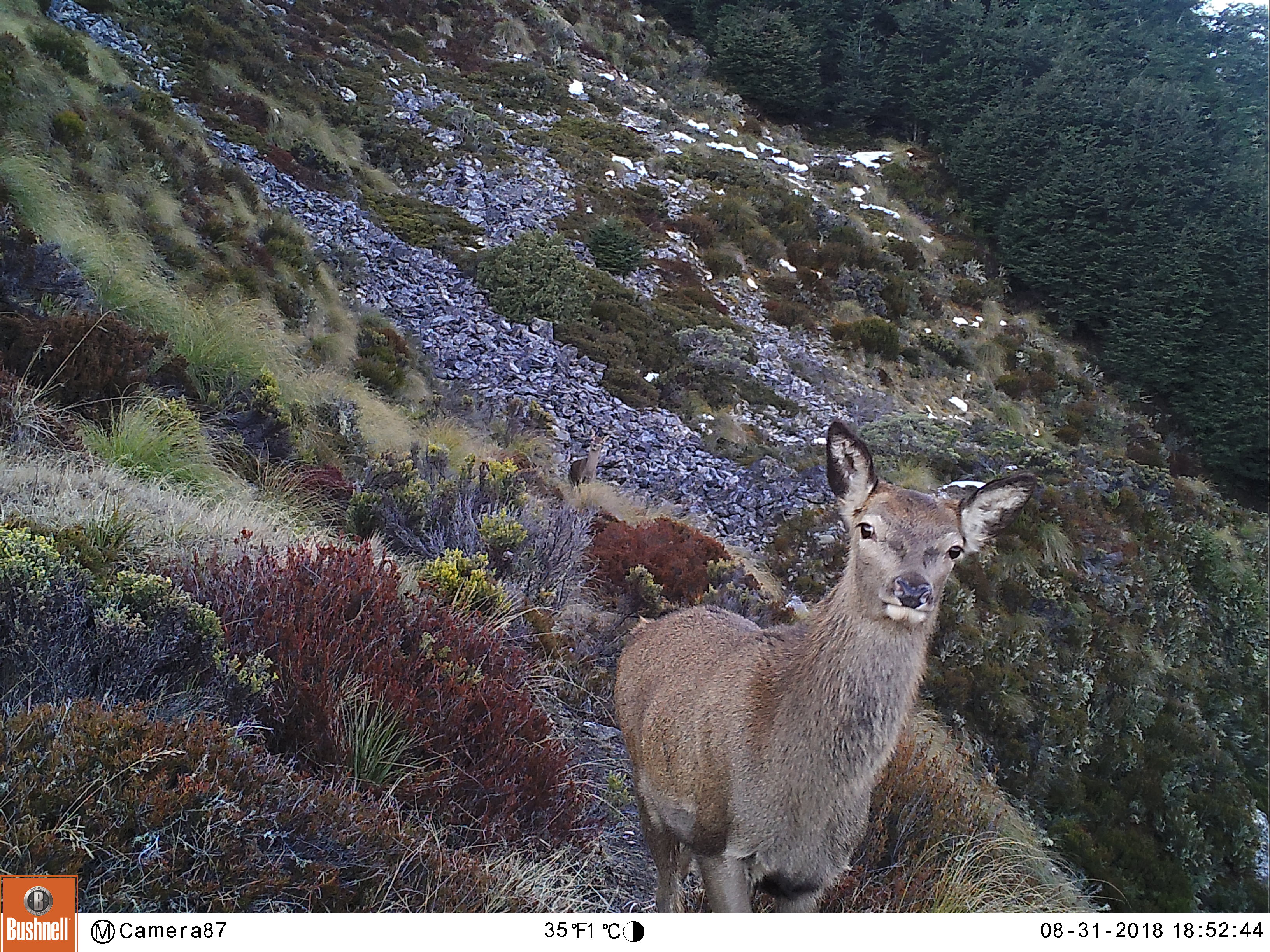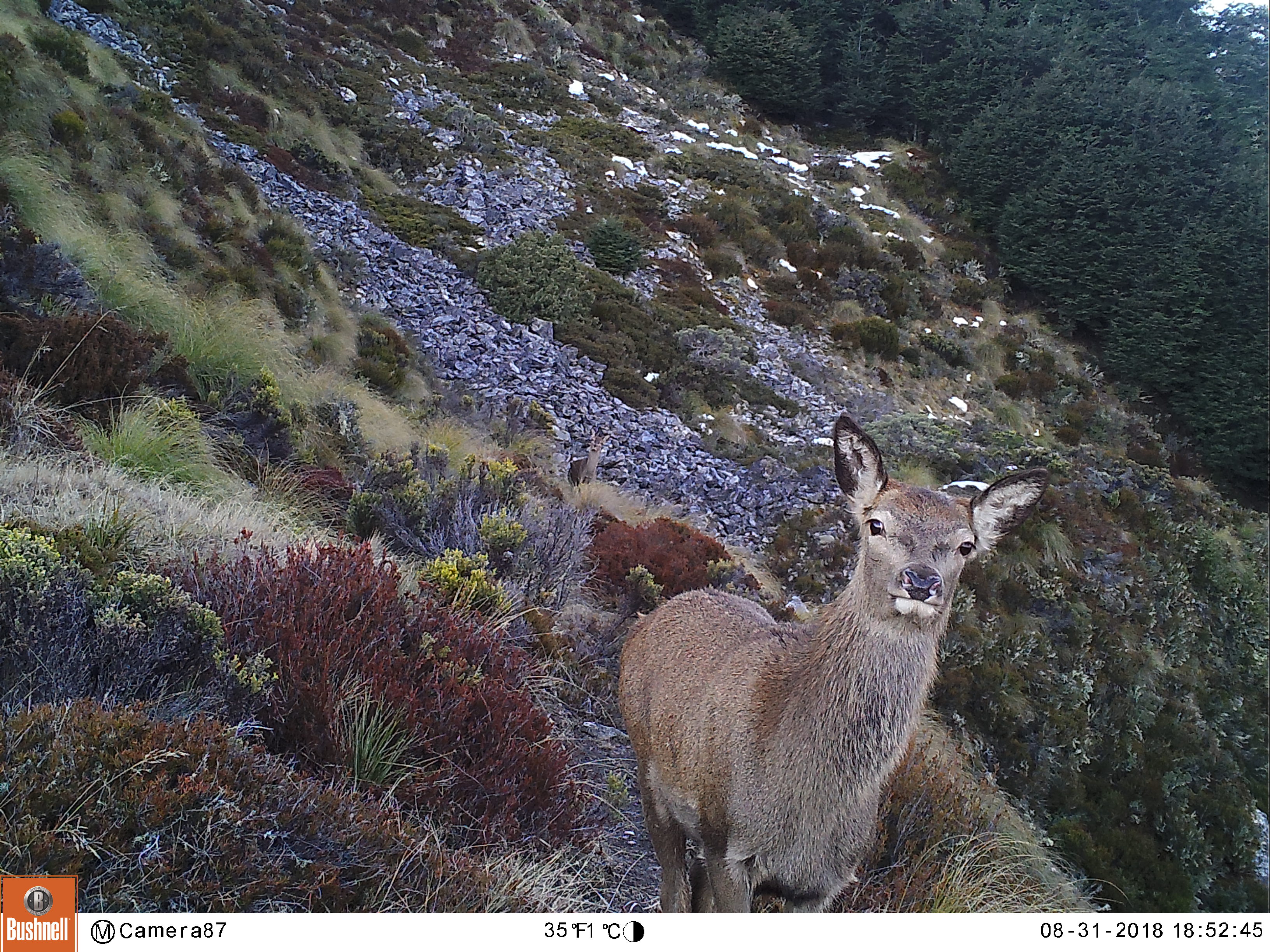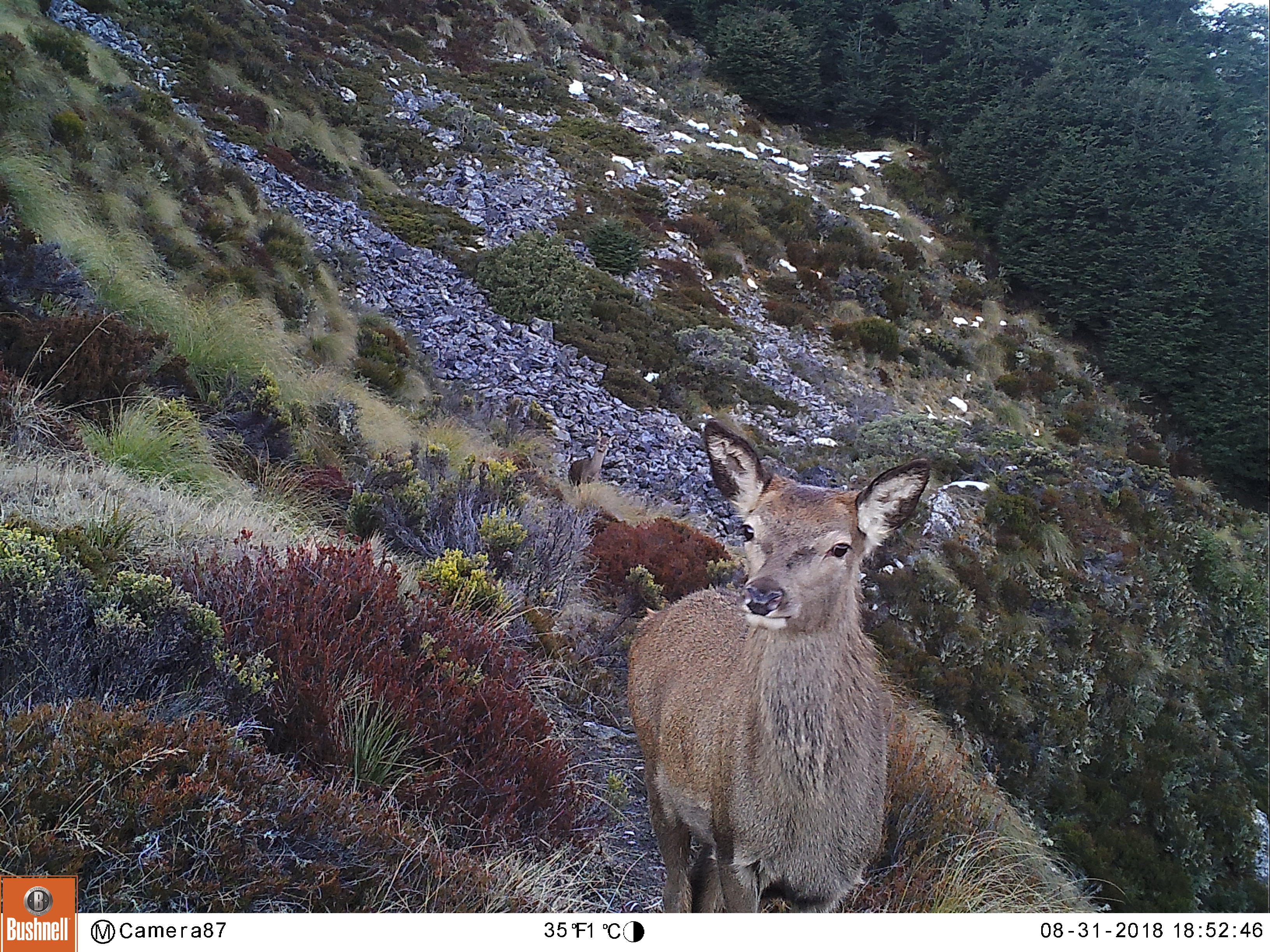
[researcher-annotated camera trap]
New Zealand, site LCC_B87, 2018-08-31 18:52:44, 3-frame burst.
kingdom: Animalia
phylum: Chordata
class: Mammalia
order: Artiodactyla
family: Cervidae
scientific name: Cervidae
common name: deer